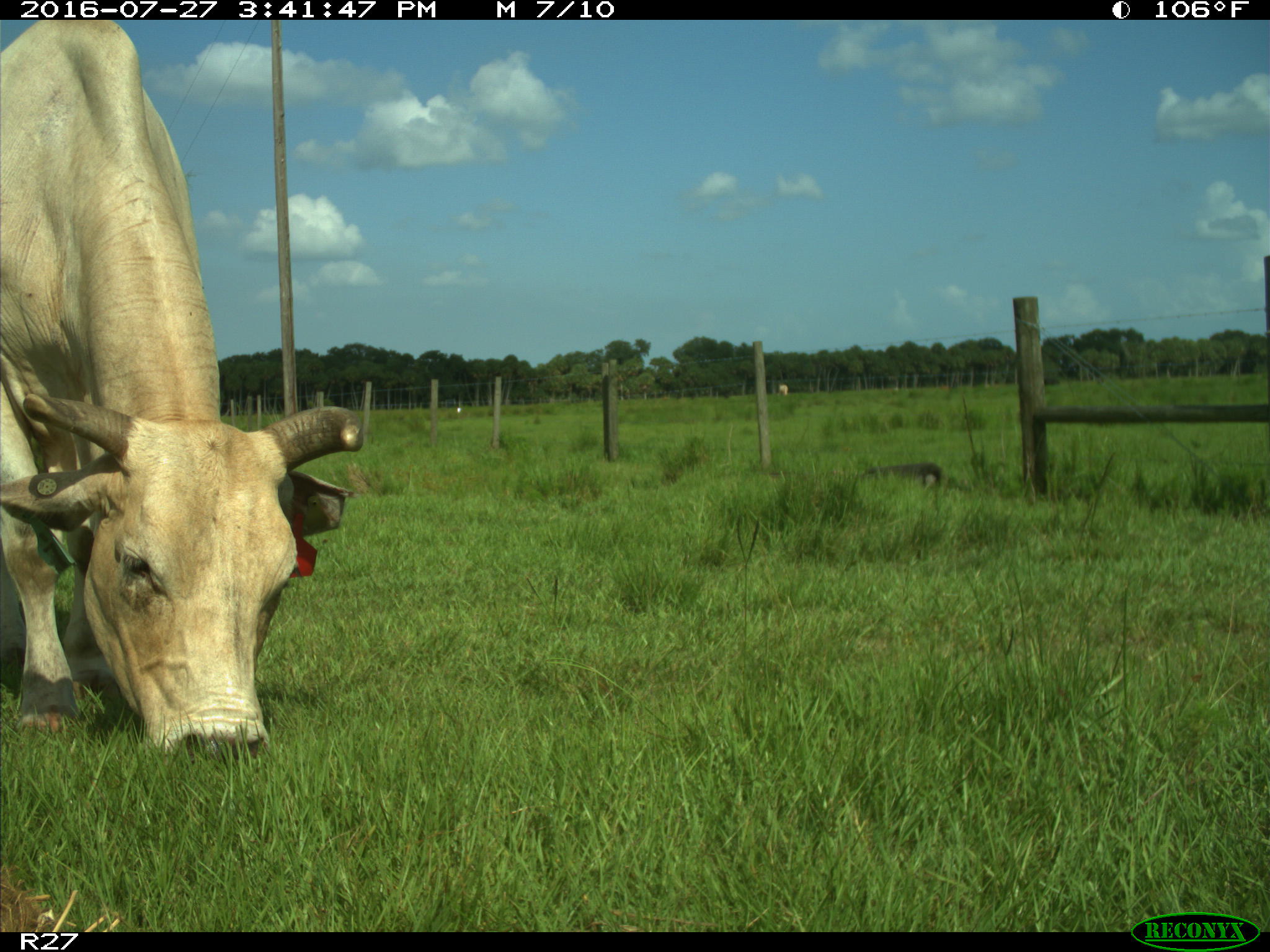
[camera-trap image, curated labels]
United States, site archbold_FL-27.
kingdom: Animalia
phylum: Chordata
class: Mammalia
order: Artiodactyla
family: Bovidae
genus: Bos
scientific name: Bos taurus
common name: domestic cow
Bos taurus (domestic cow).